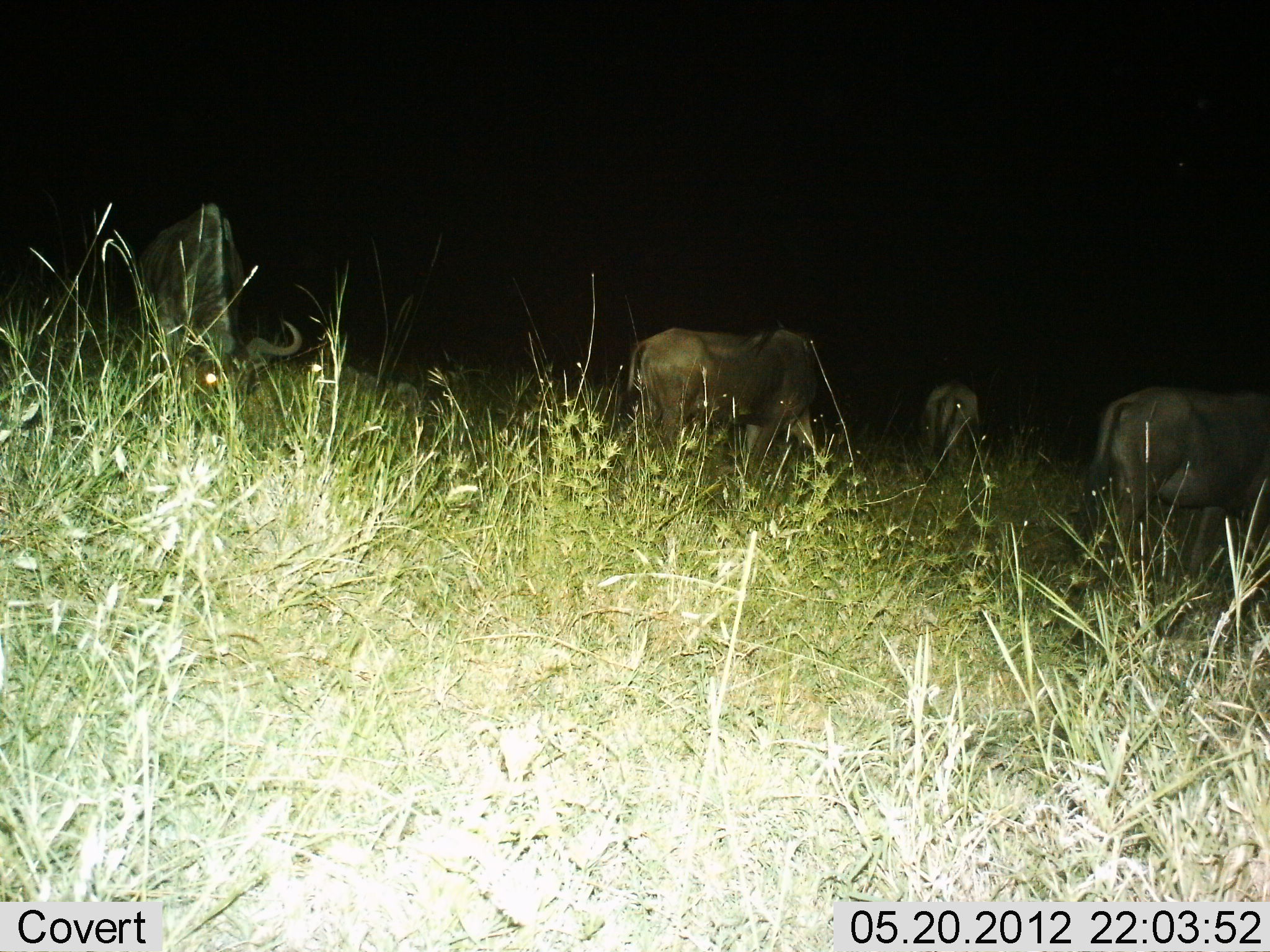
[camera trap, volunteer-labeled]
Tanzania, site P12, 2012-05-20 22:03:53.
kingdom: Animalia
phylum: Chordata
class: Mammalia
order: Artiodactyla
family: Bovidae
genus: Connochaetes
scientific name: Connochaetes taurinus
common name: blue wildebeest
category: wildebeest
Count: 4.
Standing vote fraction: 33%.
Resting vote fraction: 8%.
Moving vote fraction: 8%.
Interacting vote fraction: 0%.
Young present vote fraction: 0%.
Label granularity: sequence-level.